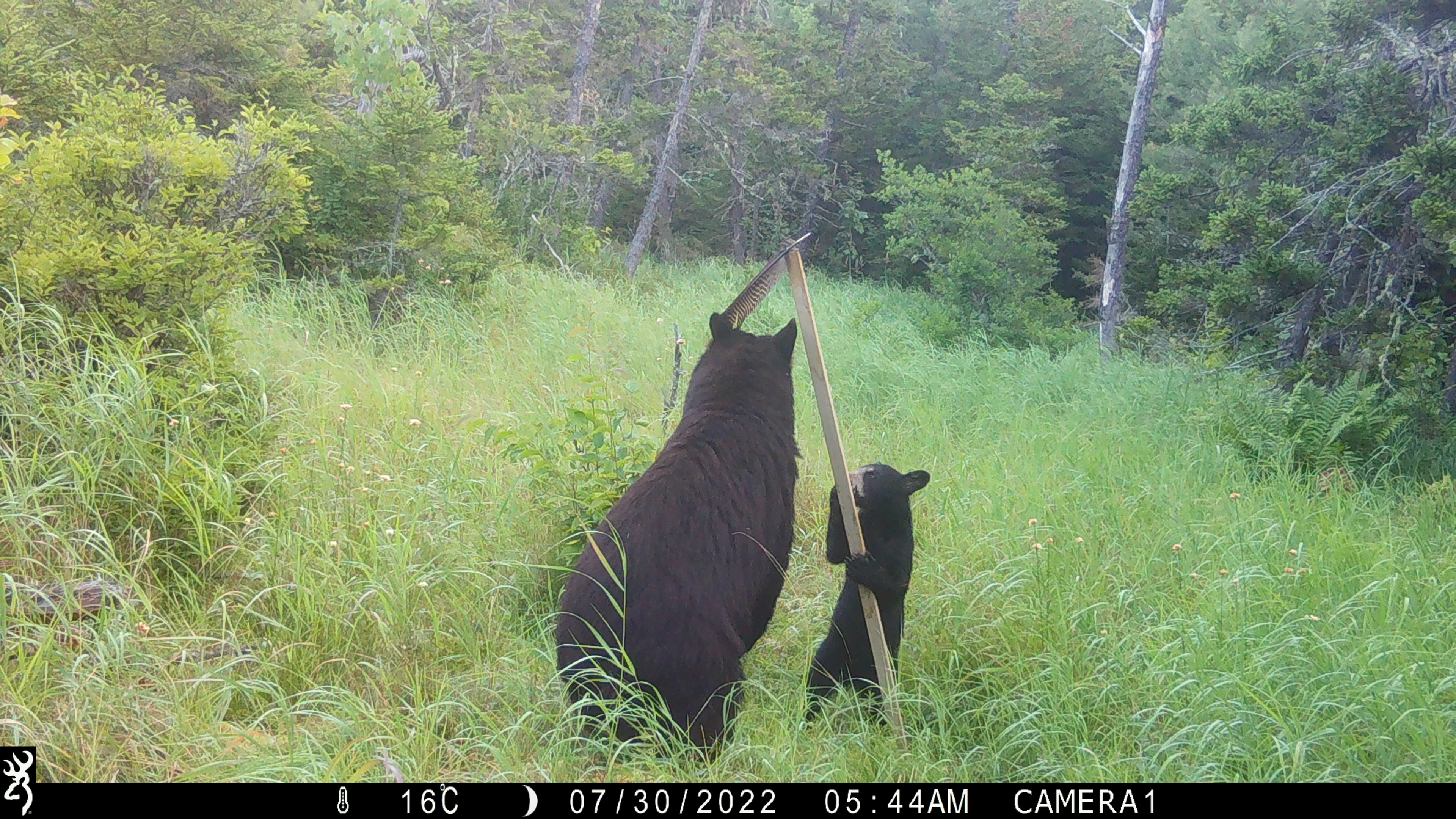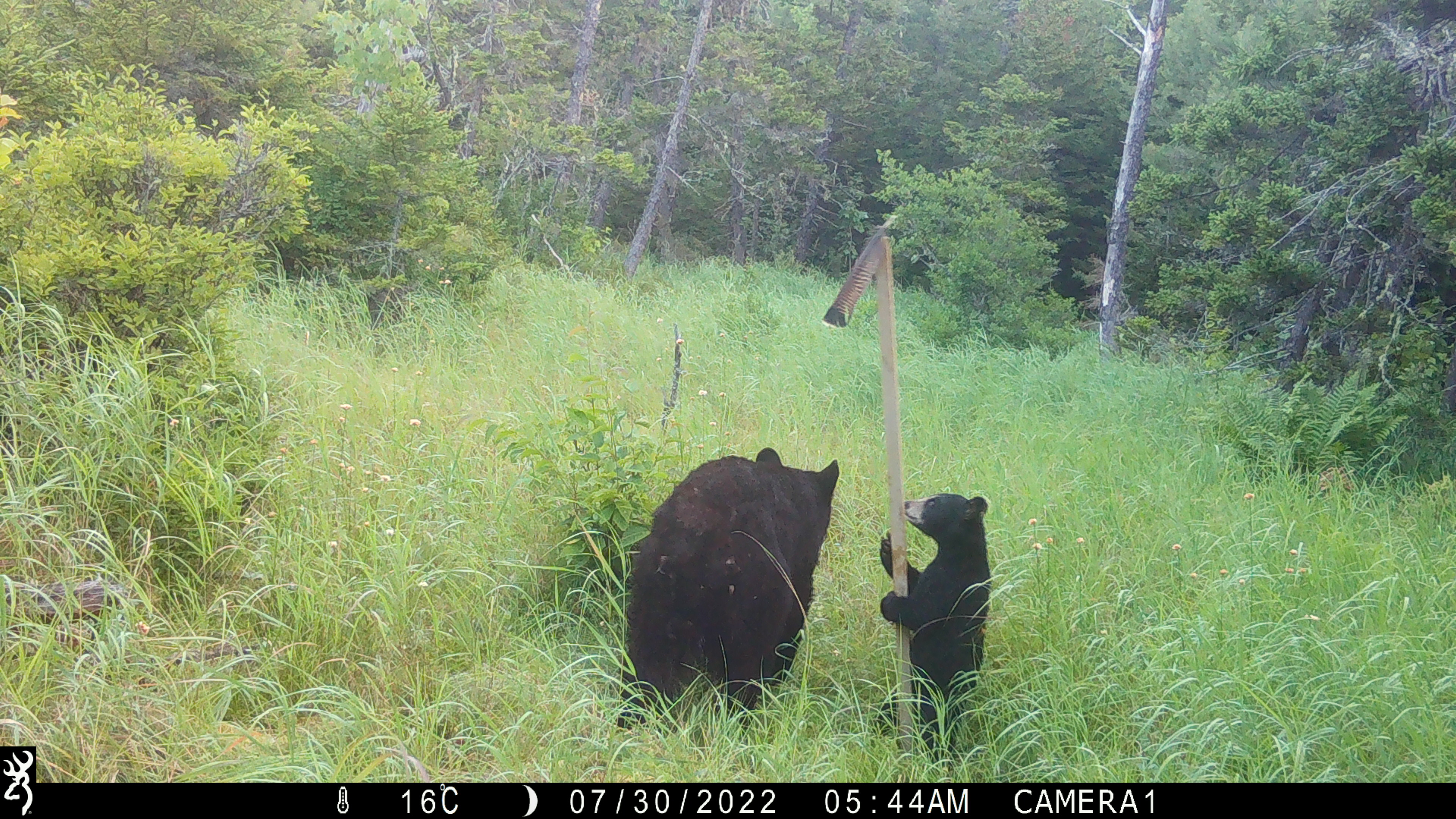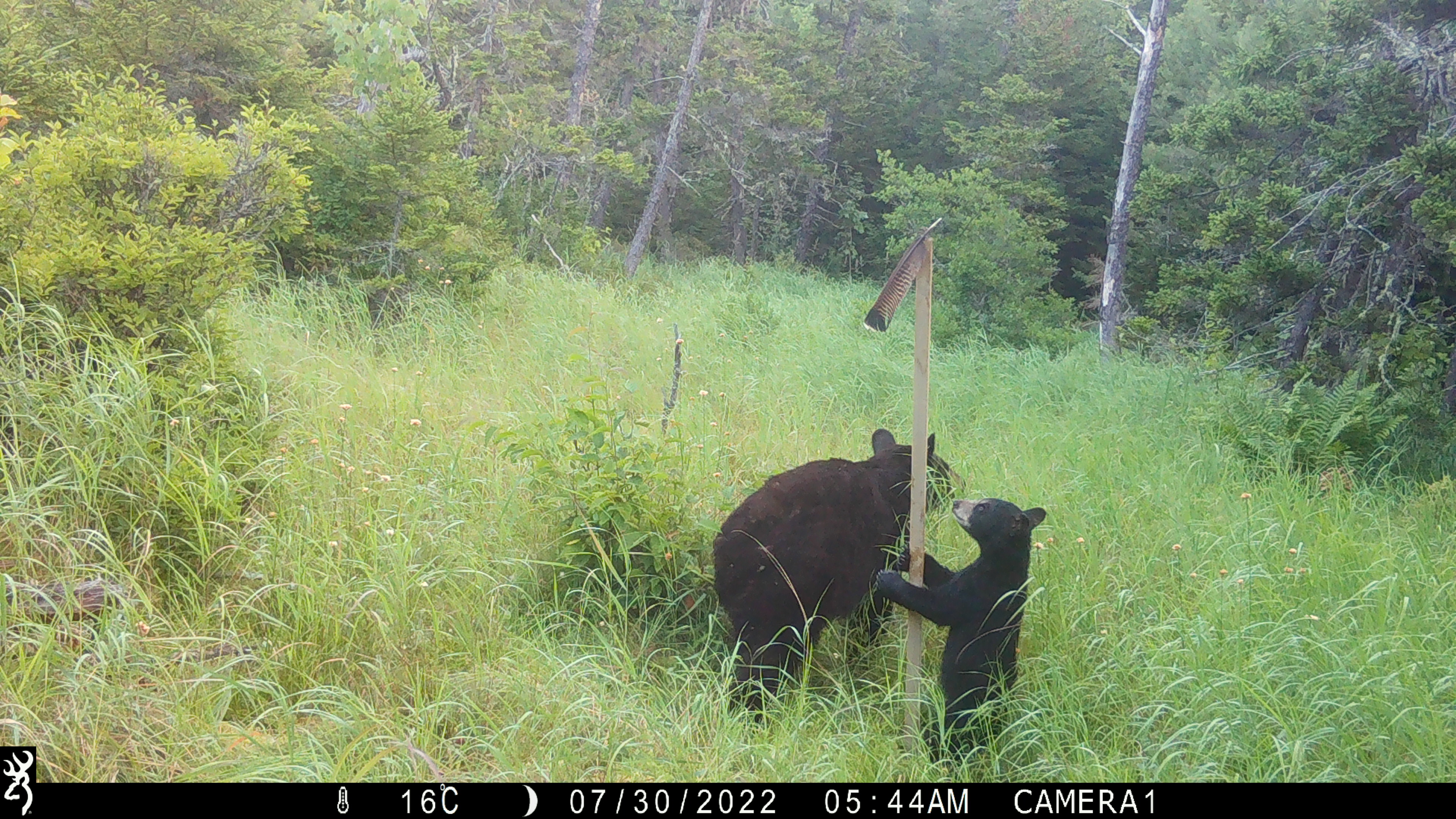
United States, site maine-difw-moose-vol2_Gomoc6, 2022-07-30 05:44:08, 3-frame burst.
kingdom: Animalia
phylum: Chordata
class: Mammalia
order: Carnivora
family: Ursidae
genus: Ursus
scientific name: Ursus americanus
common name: black bear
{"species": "black bear (Ursus americanus)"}